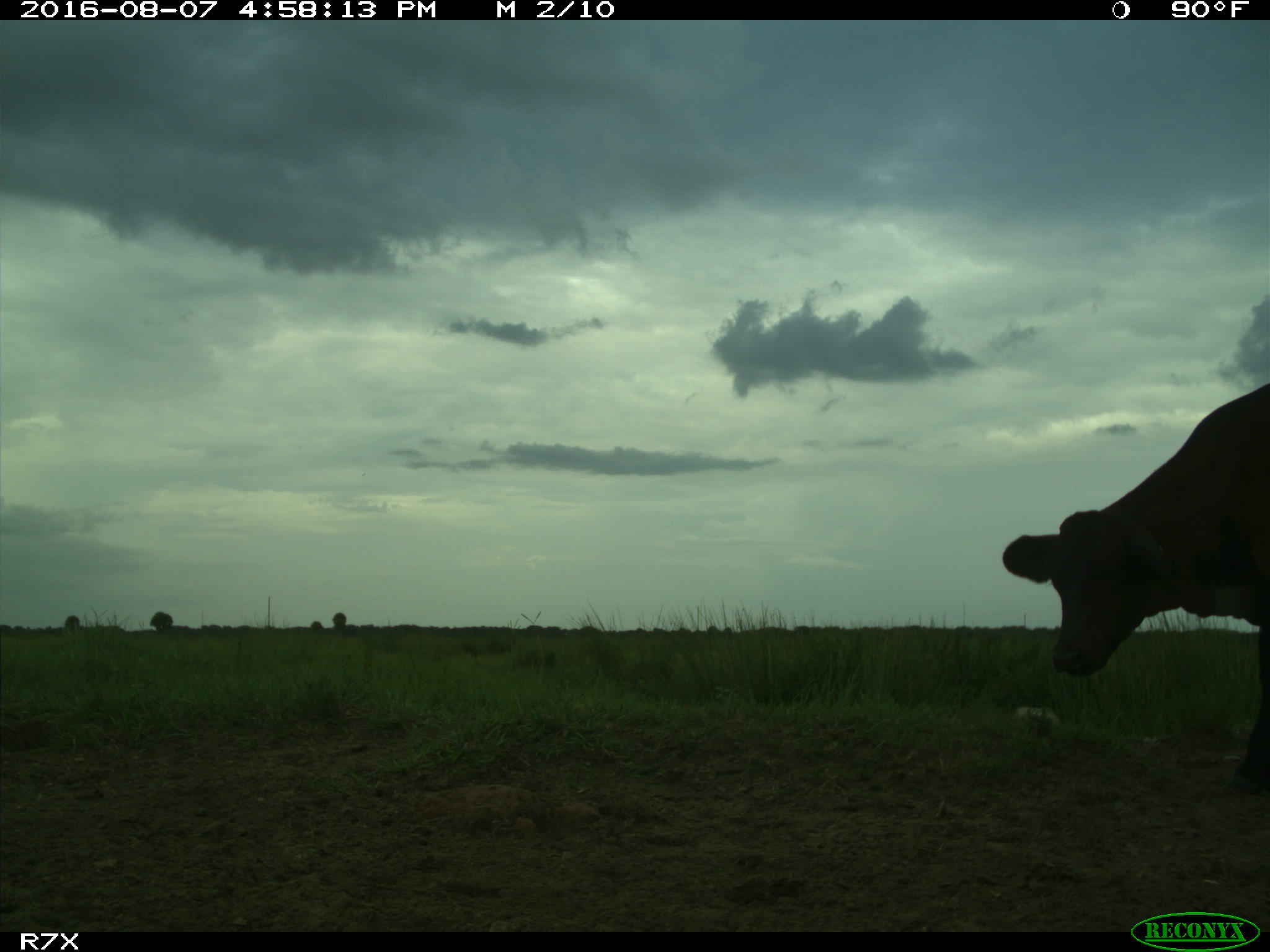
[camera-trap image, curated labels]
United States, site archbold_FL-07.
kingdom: Animalia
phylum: Chordata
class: Mammalia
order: Artiodactyla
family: Bovidae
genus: Bos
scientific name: Bos taurus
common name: domestic cow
Bos taurus (domestic cow).